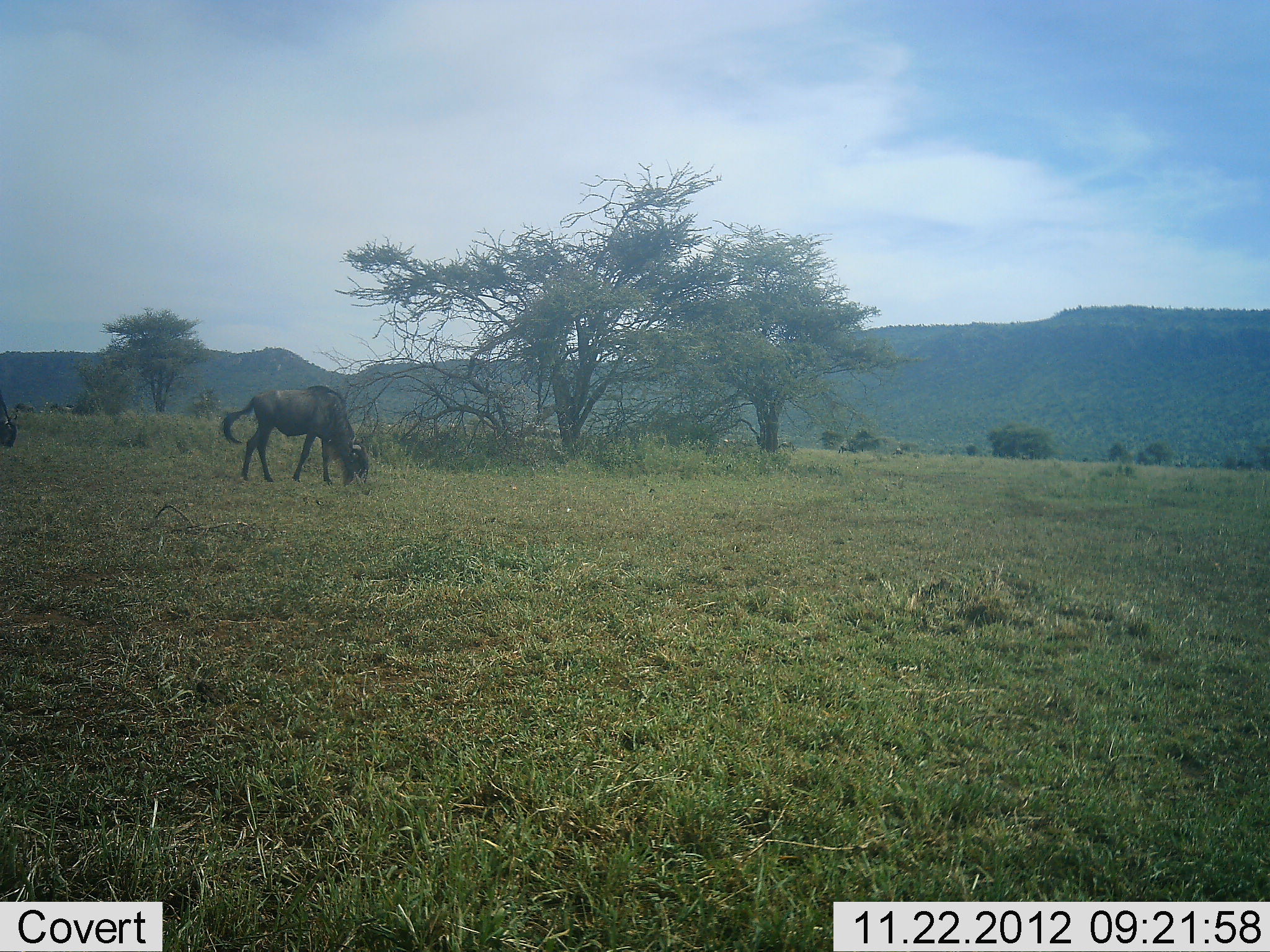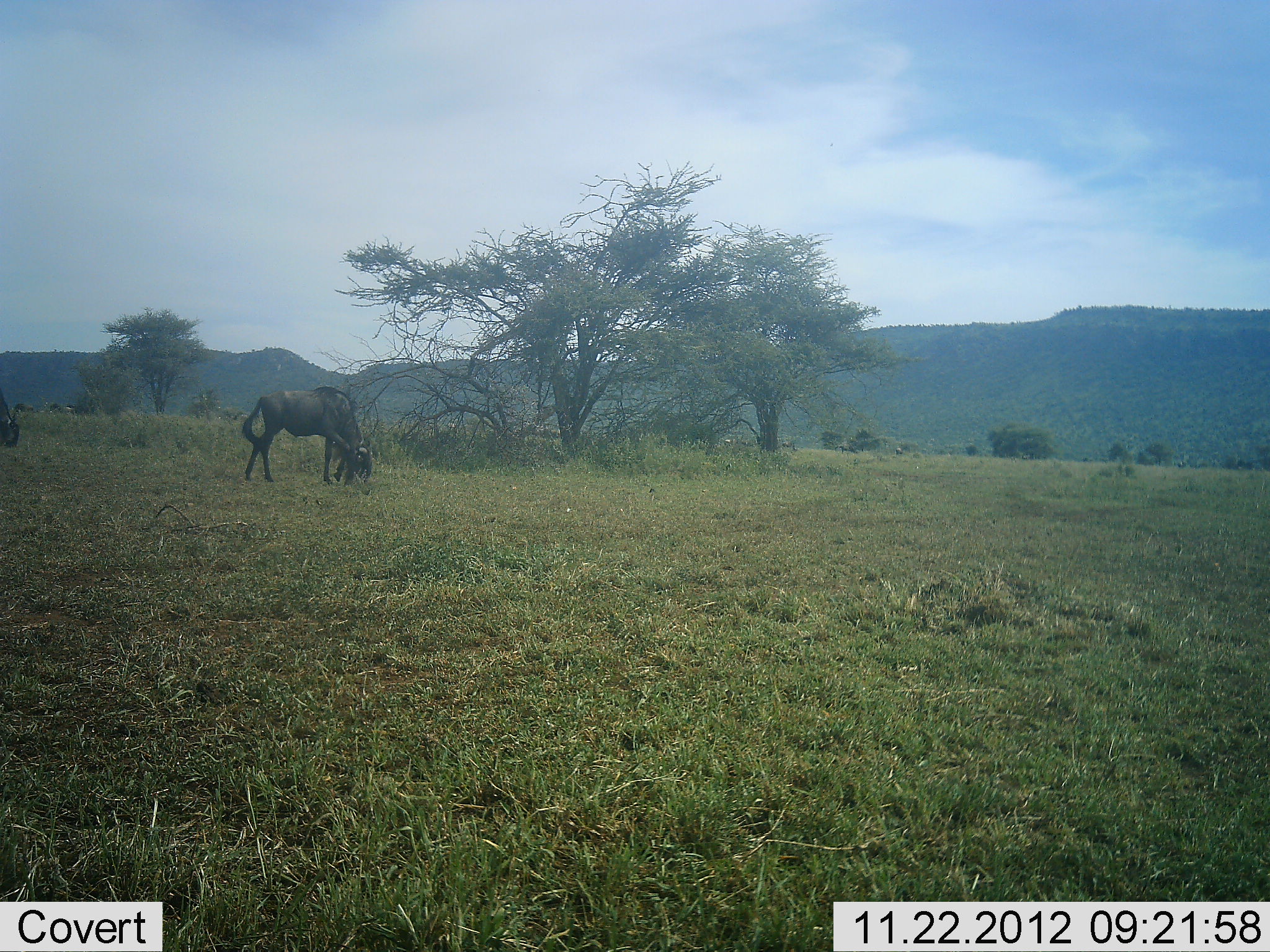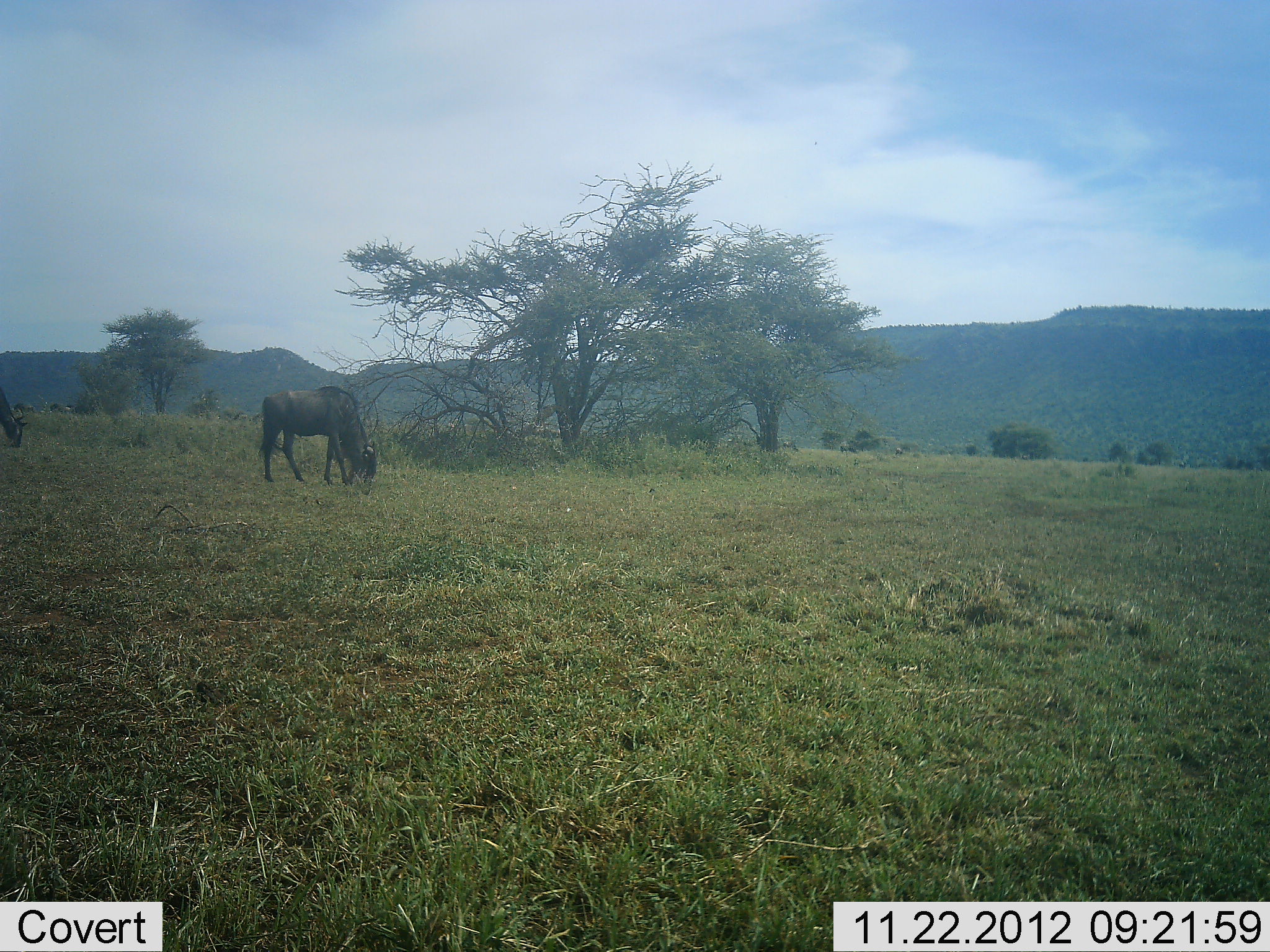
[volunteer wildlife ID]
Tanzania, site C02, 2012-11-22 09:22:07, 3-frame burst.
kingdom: Animalia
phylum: Chordata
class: Mammalia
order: Artiodactyla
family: Bovidae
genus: Connochaetes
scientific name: Connochaetes taurinus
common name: blue wildebeest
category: wildebeest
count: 2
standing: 26%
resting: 0%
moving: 21%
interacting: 0%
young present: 0%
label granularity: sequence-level